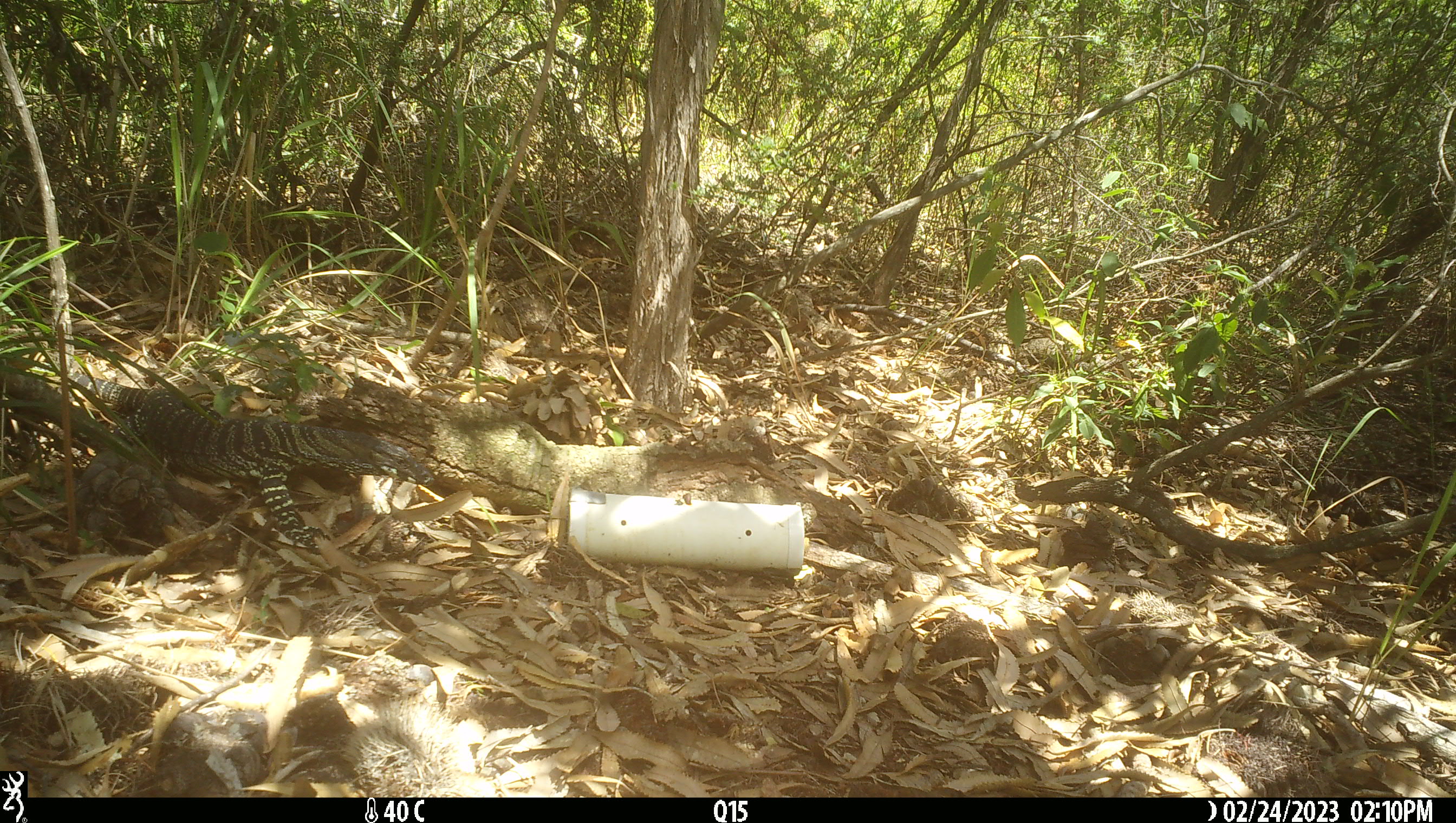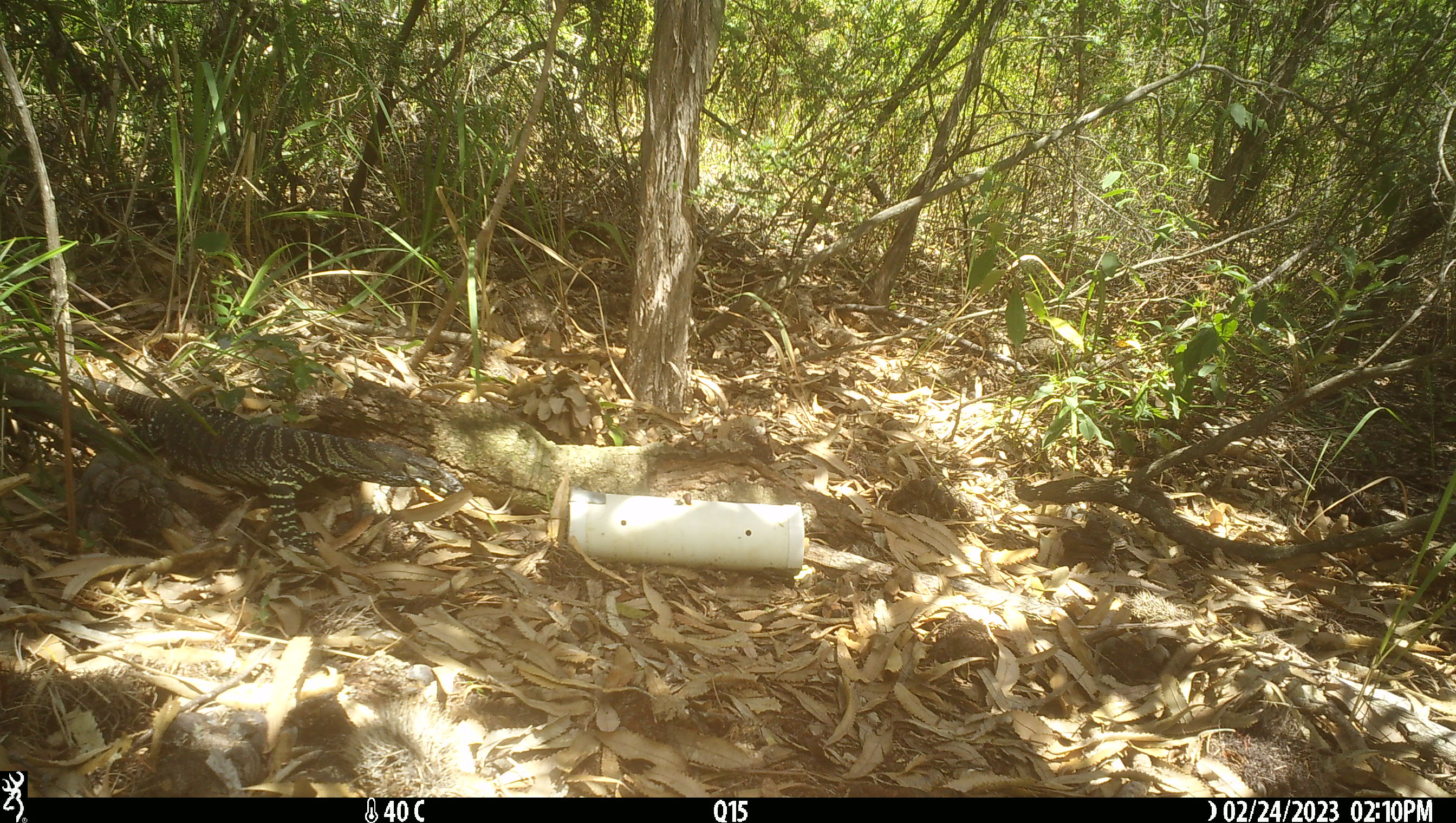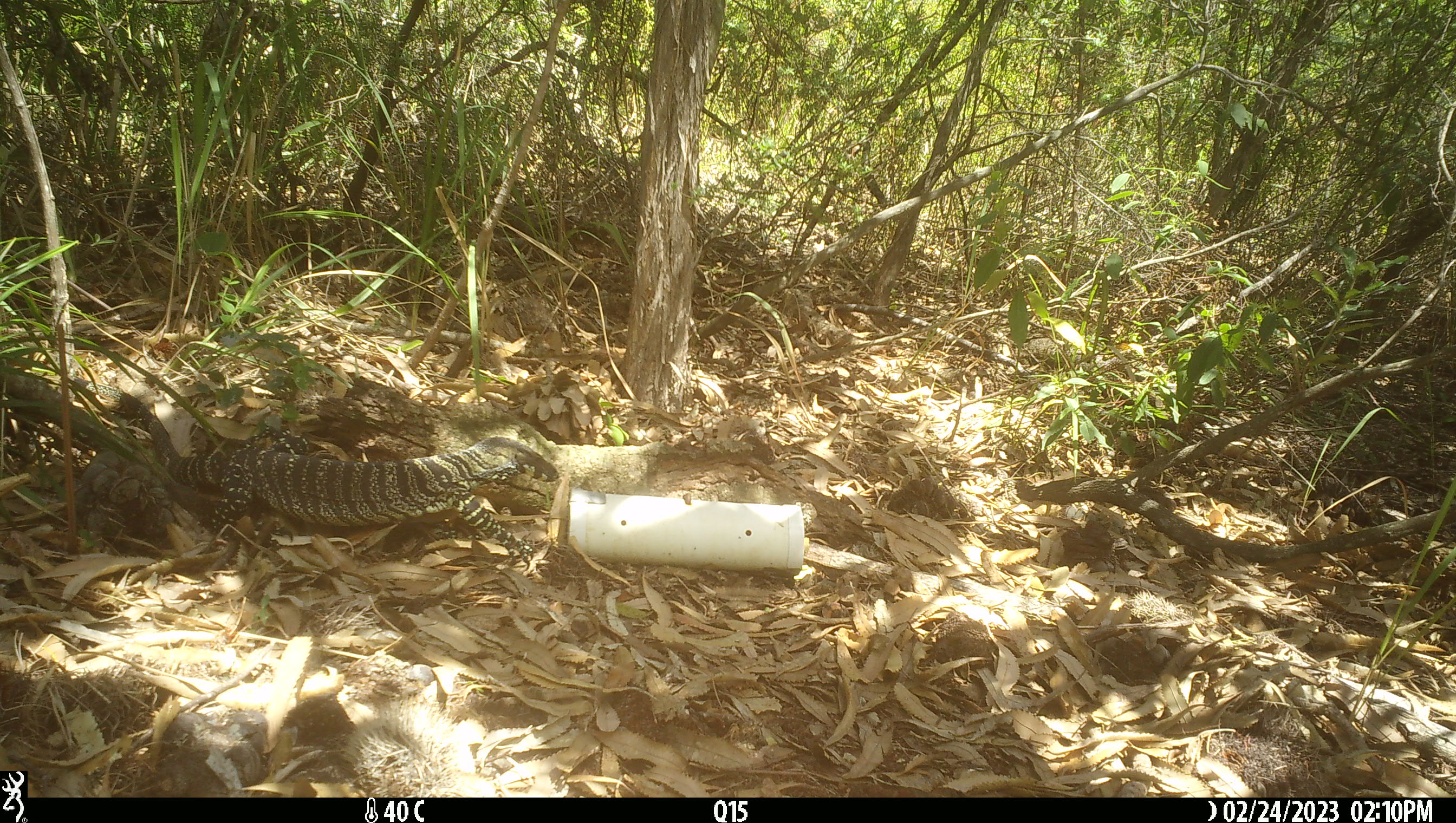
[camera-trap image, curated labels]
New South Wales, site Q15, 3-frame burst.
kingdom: Animalia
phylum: Chordata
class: Reptilia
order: Squamata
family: Varanidae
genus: Varanus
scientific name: Varanus varius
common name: lace monitor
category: goanna